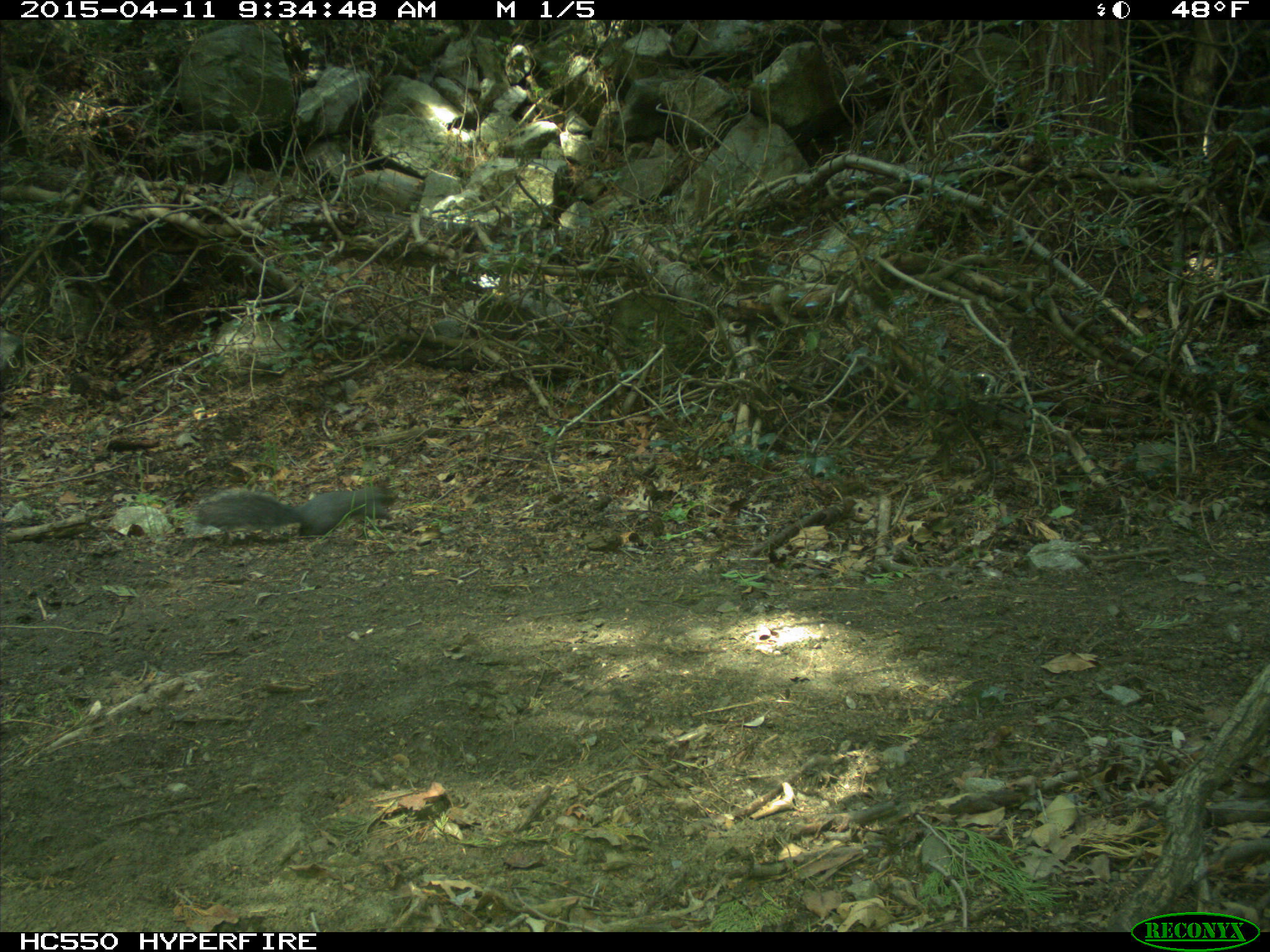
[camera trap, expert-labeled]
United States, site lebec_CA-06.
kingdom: Animalia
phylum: Chordata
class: Mammalia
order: Rodentia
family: Sciuridae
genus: Sciurus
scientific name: Sciurus carolinensis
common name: eastern gray squirrel